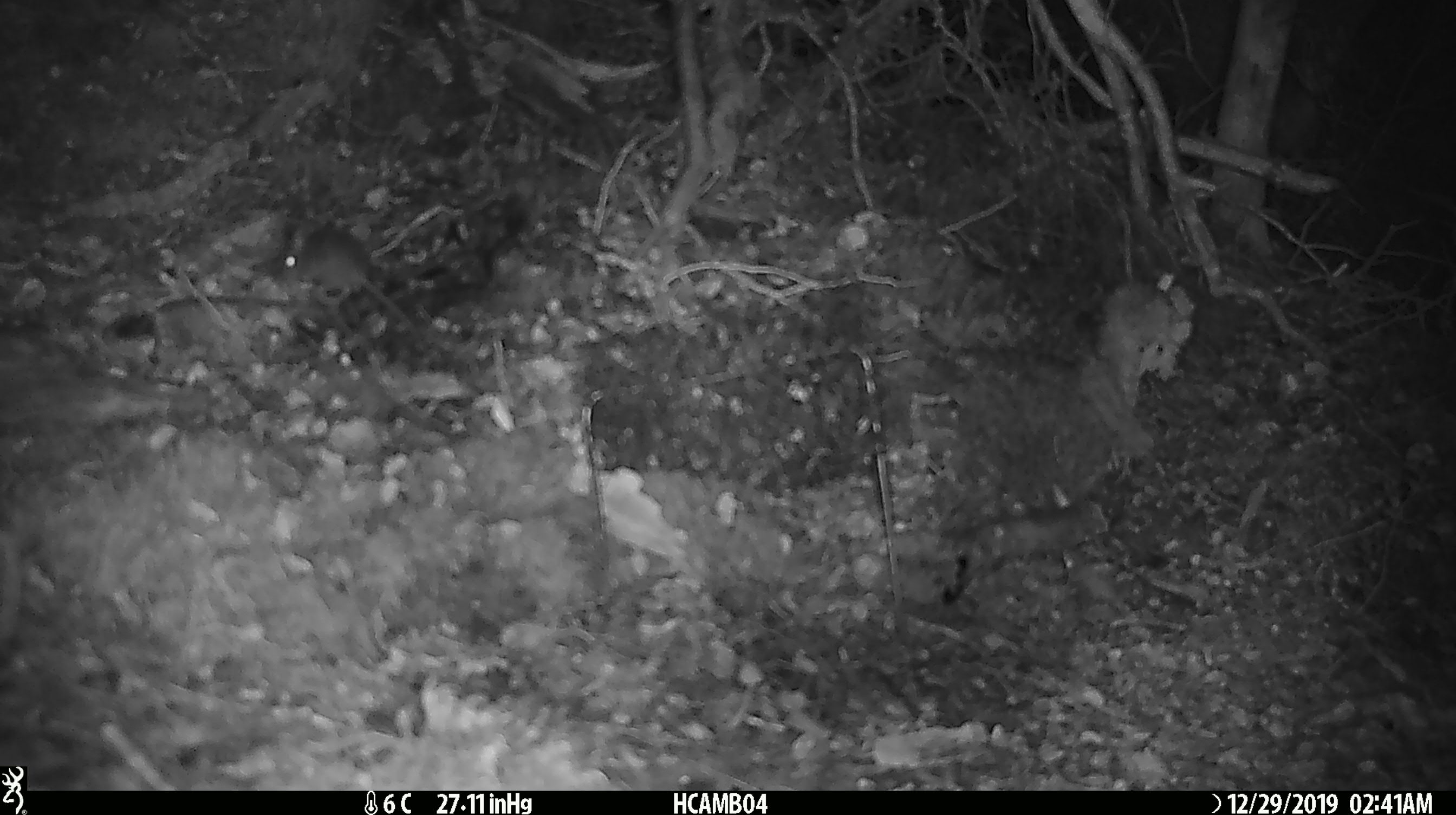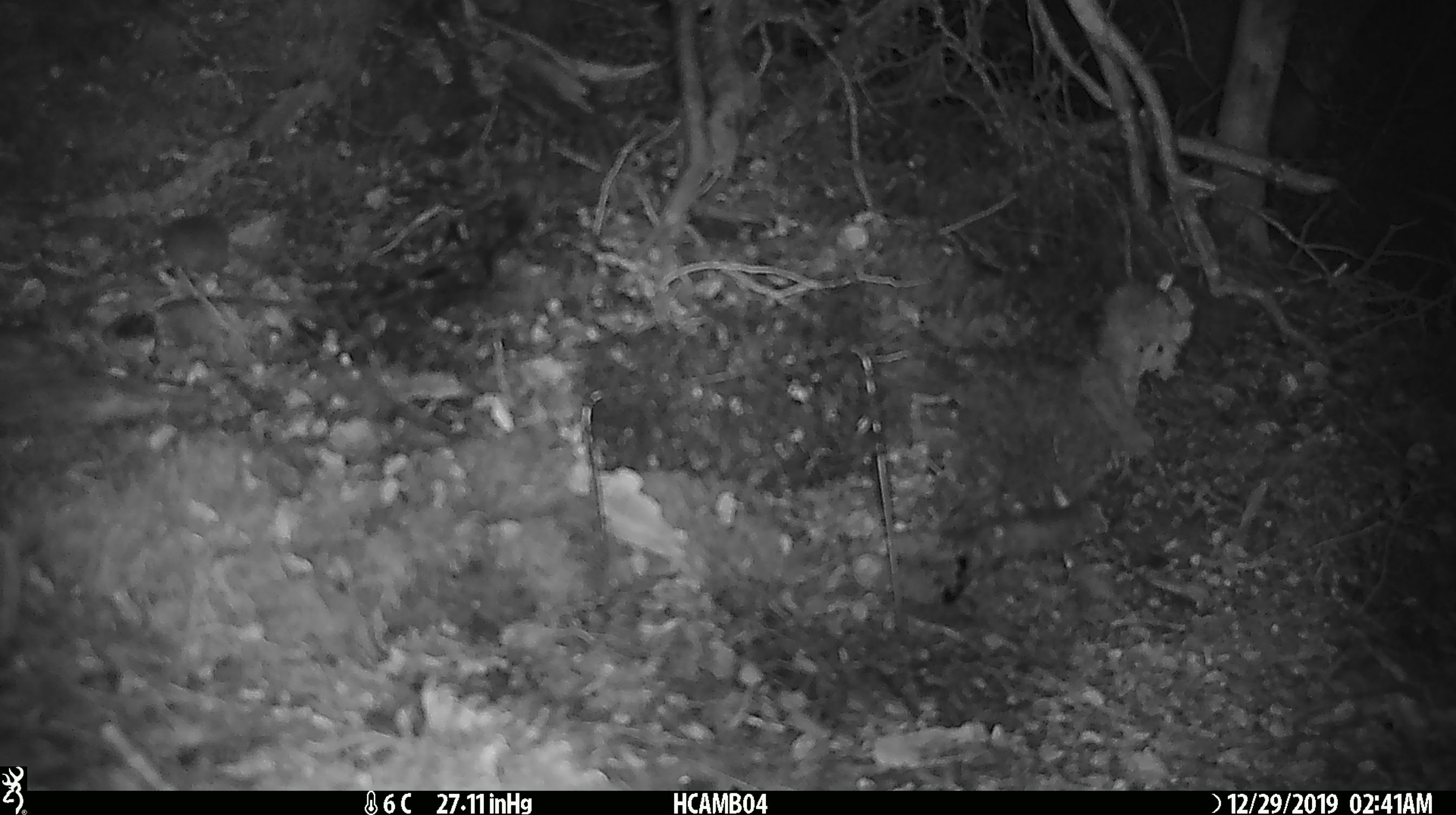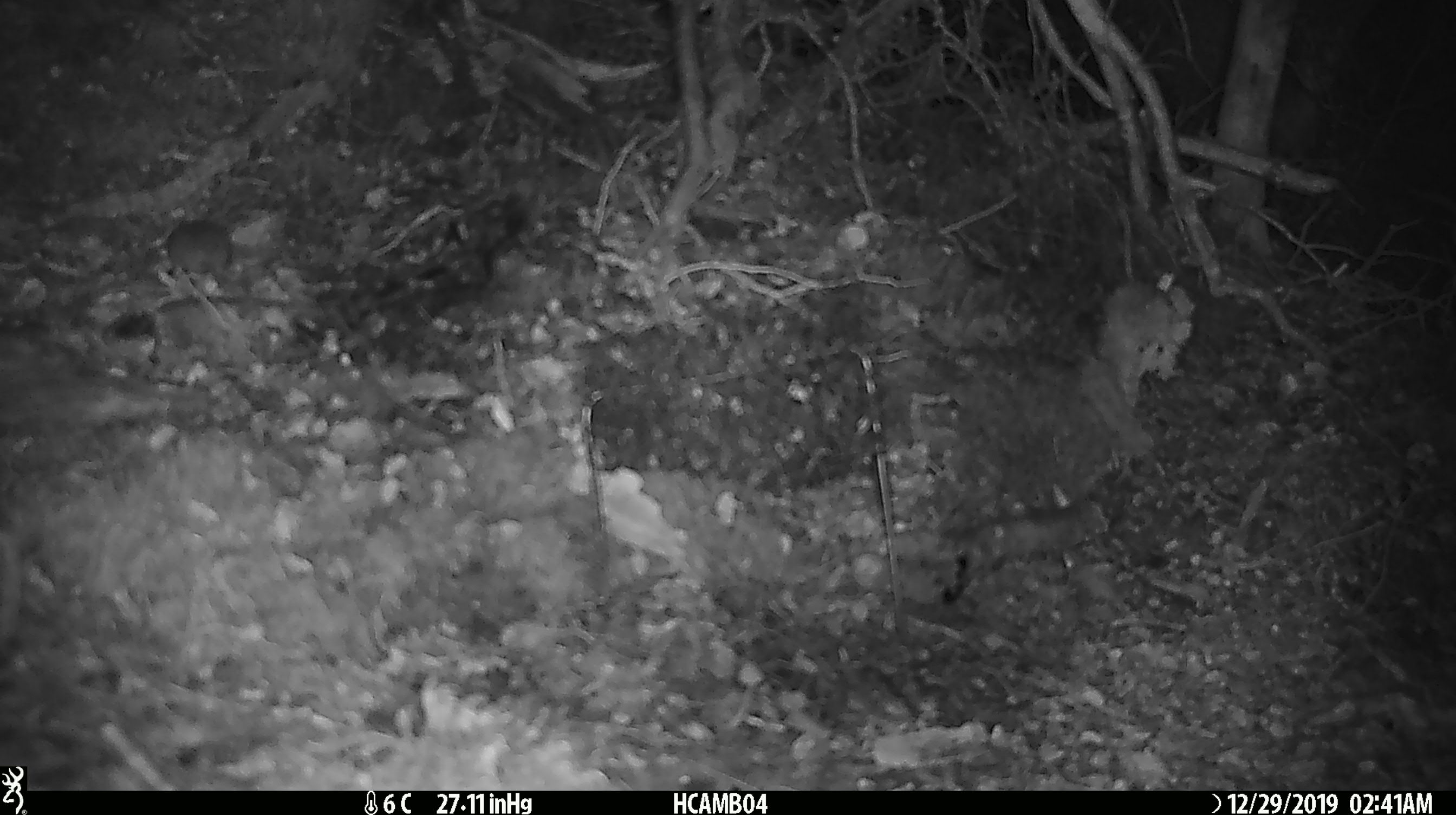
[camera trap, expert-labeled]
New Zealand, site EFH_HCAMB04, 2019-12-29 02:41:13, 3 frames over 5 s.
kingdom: Animalia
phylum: Chordata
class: Mammalia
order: Rodentia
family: Muridae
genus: Mus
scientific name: Mus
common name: mouse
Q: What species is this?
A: Mouse (Mus).